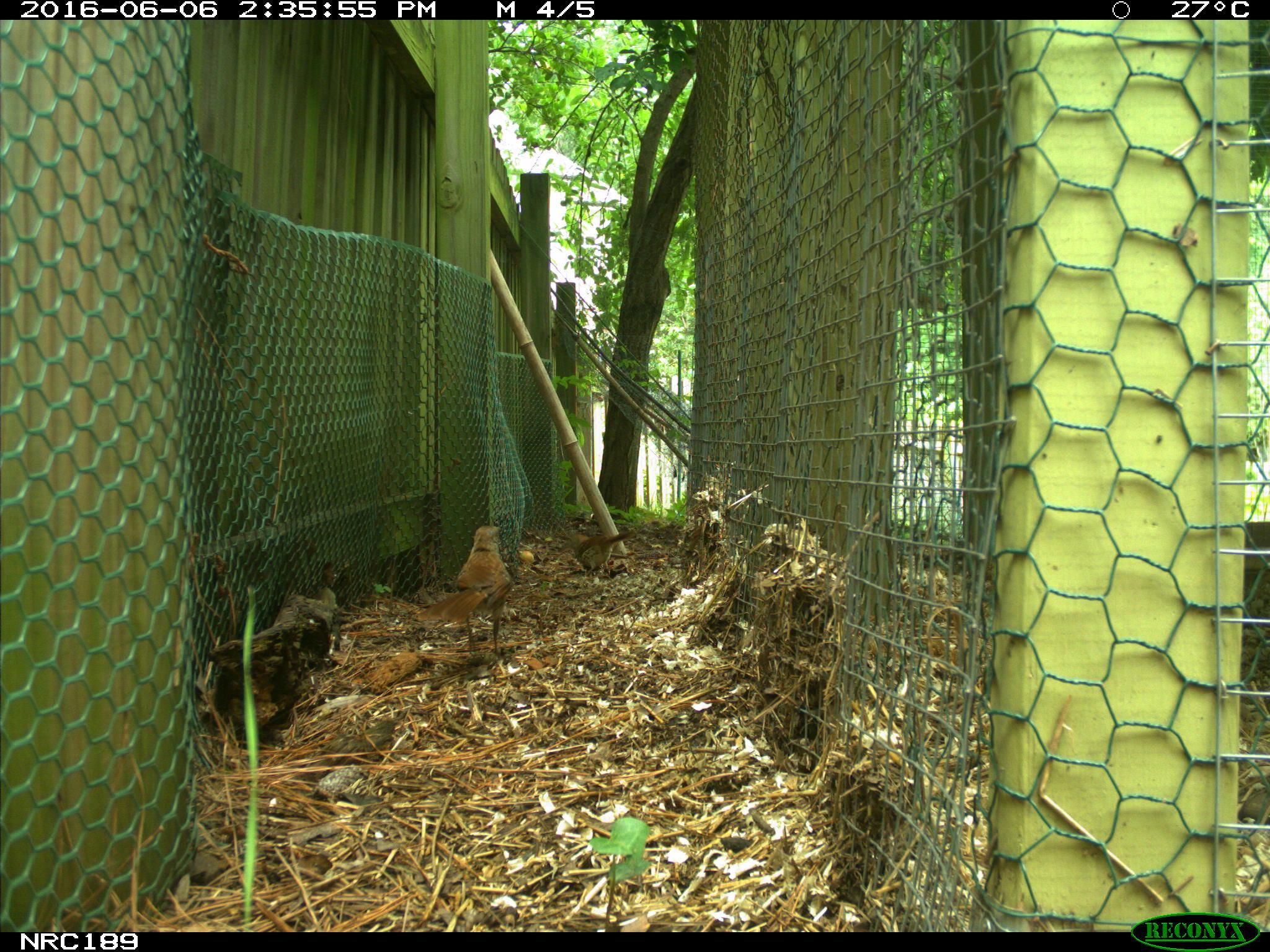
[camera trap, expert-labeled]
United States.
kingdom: Animalia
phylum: Chordata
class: Aves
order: Galliformes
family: Phasianidae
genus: Gallus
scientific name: Gallus gallus domesticus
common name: domestic chicken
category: Chicken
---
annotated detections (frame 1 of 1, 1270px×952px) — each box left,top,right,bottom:
Chicken: 404,512,516,657